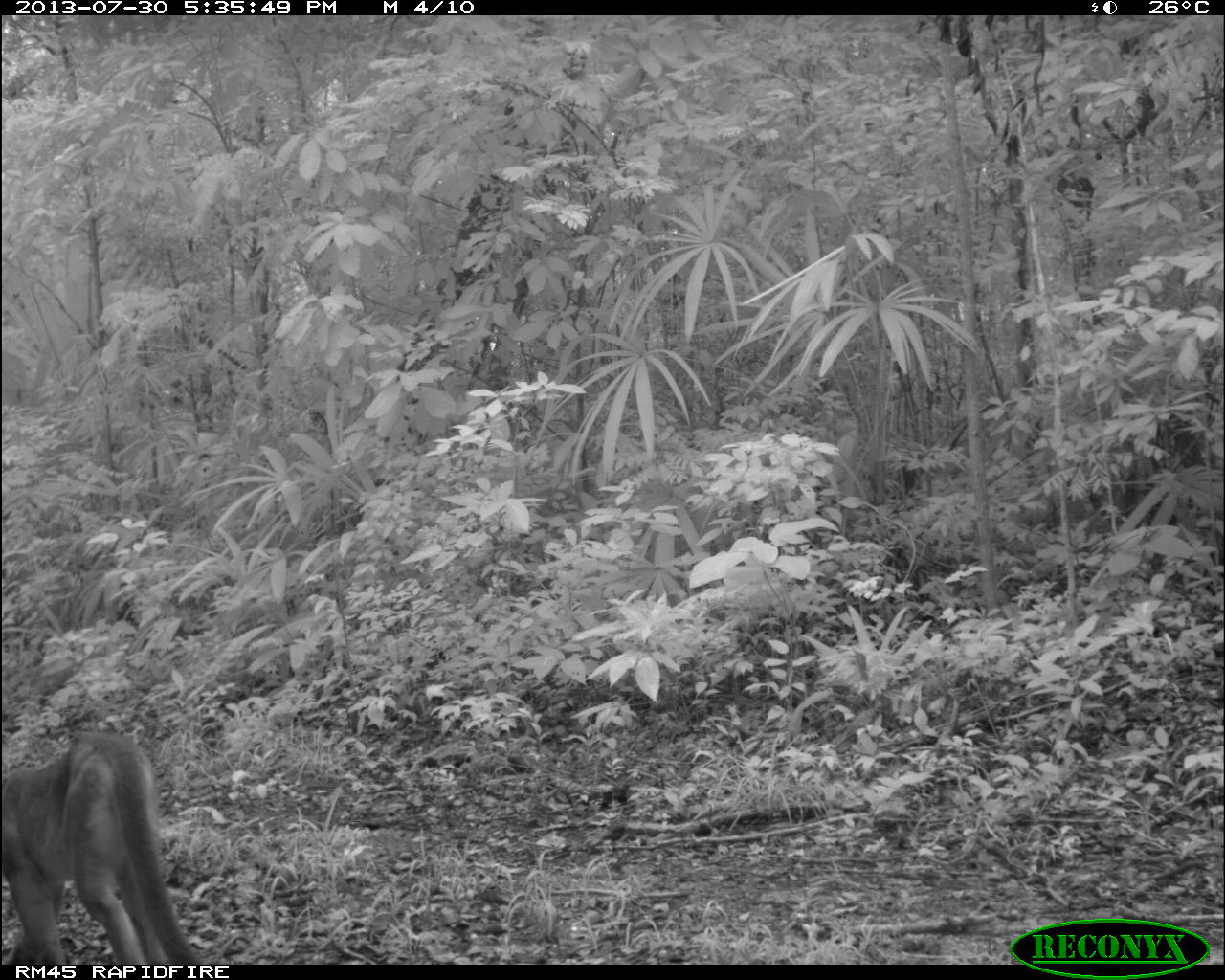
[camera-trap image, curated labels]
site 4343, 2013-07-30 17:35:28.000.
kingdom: Animalia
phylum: Chordata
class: Mammalia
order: Carnivora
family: Felidae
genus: Puma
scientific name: Puma concolor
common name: mountain lion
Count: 1.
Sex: male.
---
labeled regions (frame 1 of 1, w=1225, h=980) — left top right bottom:
puma concolor: 0 730 198 965